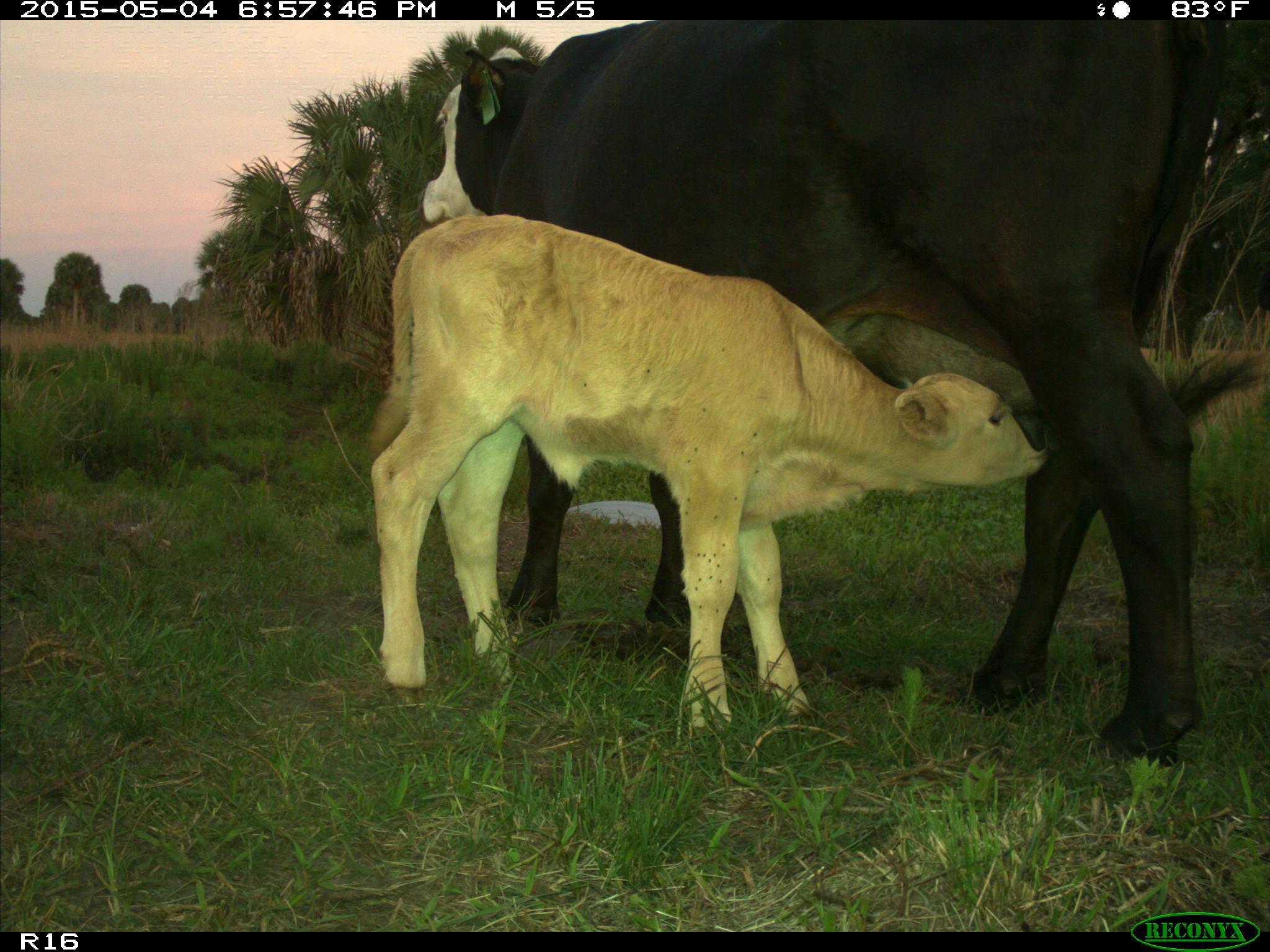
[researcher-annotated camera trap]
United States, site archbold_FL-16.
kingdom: Animalia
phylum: Chordata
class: Mammalia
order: Artiodactyla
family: Bovidae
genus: Bos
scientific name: Bos taurus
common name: domestic cow